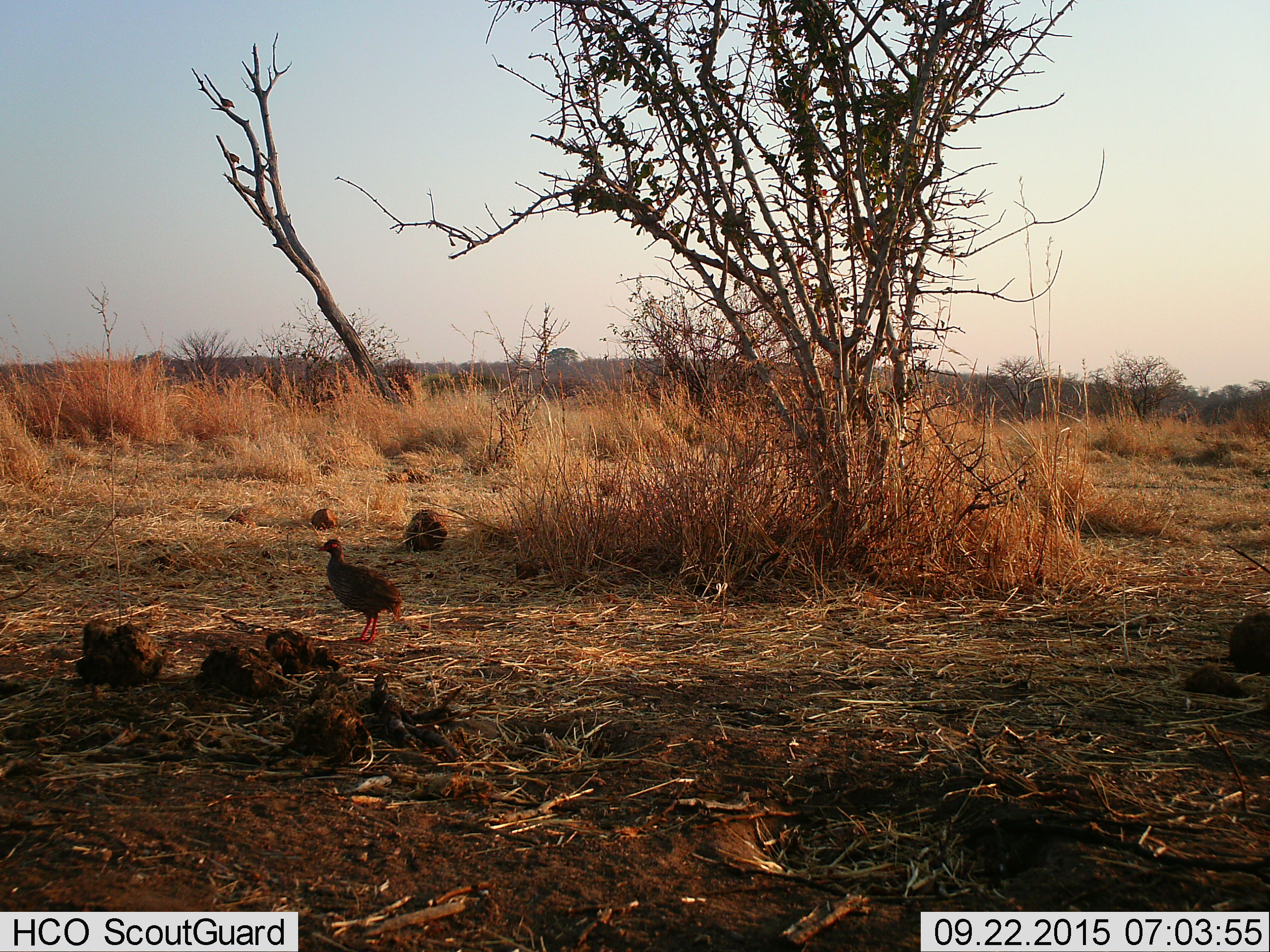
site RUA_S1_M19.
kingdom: Animalia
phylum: Chordata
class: Aves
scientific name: Aves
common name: bird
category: birdother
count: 1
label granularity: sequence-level